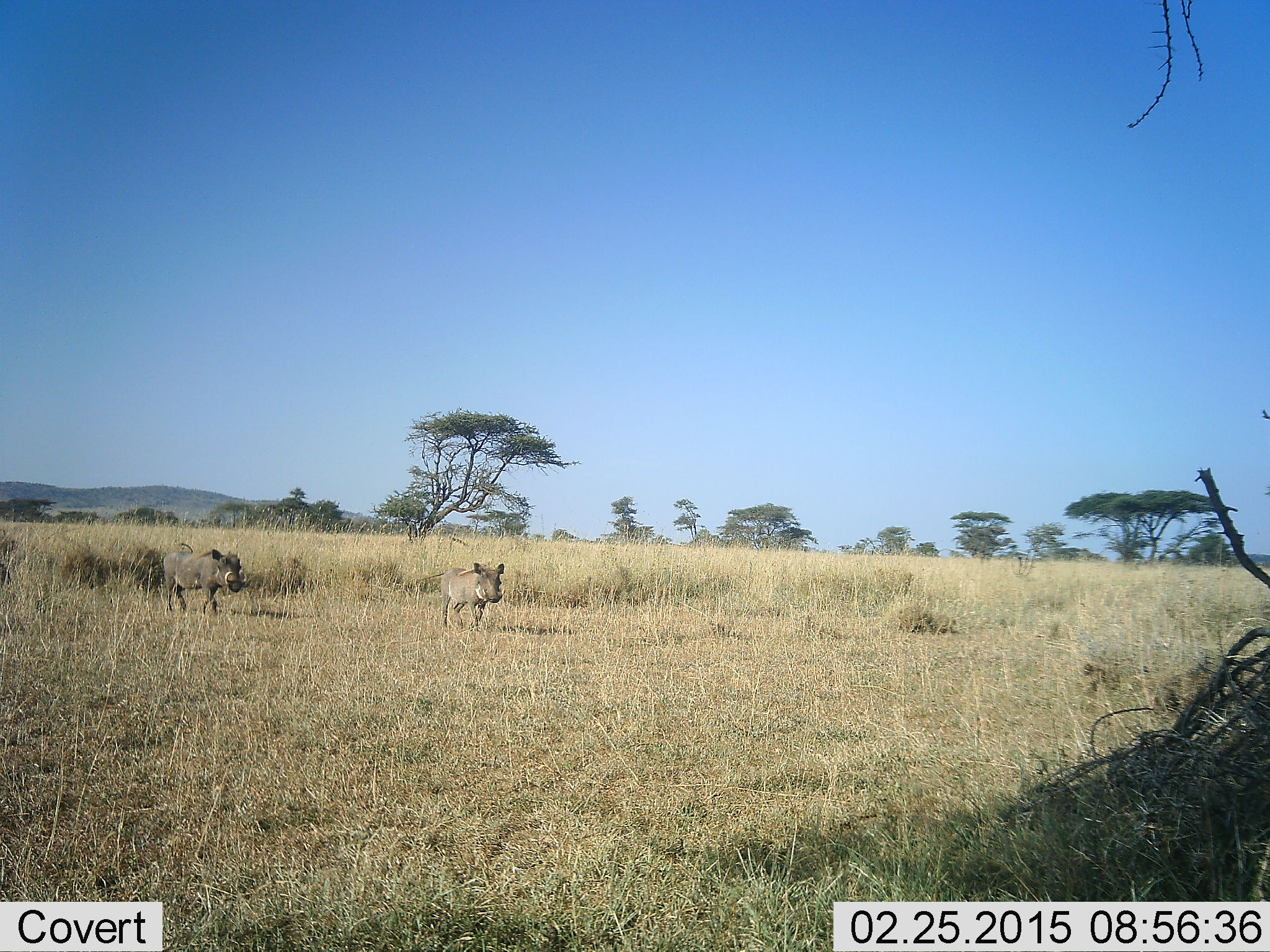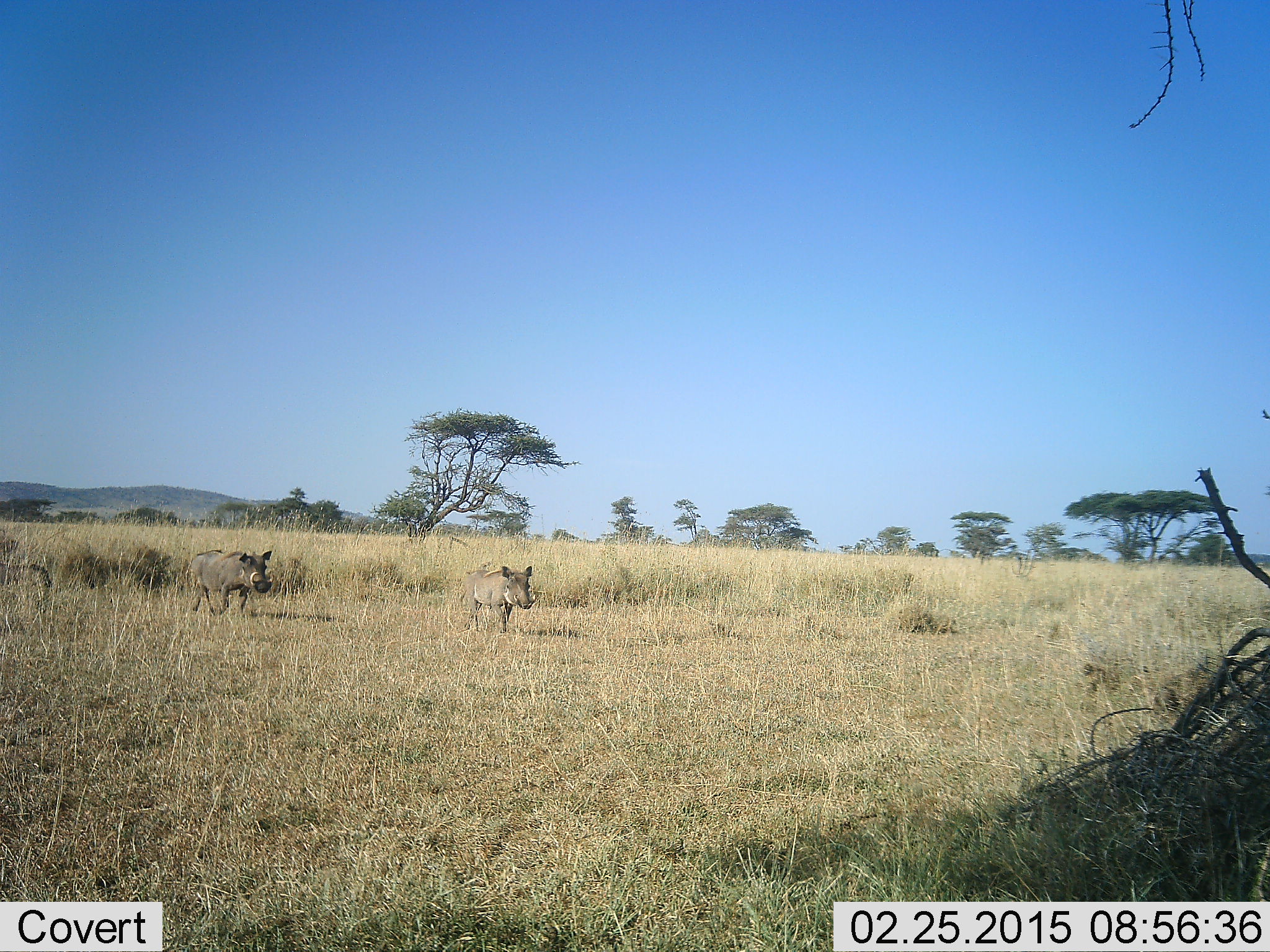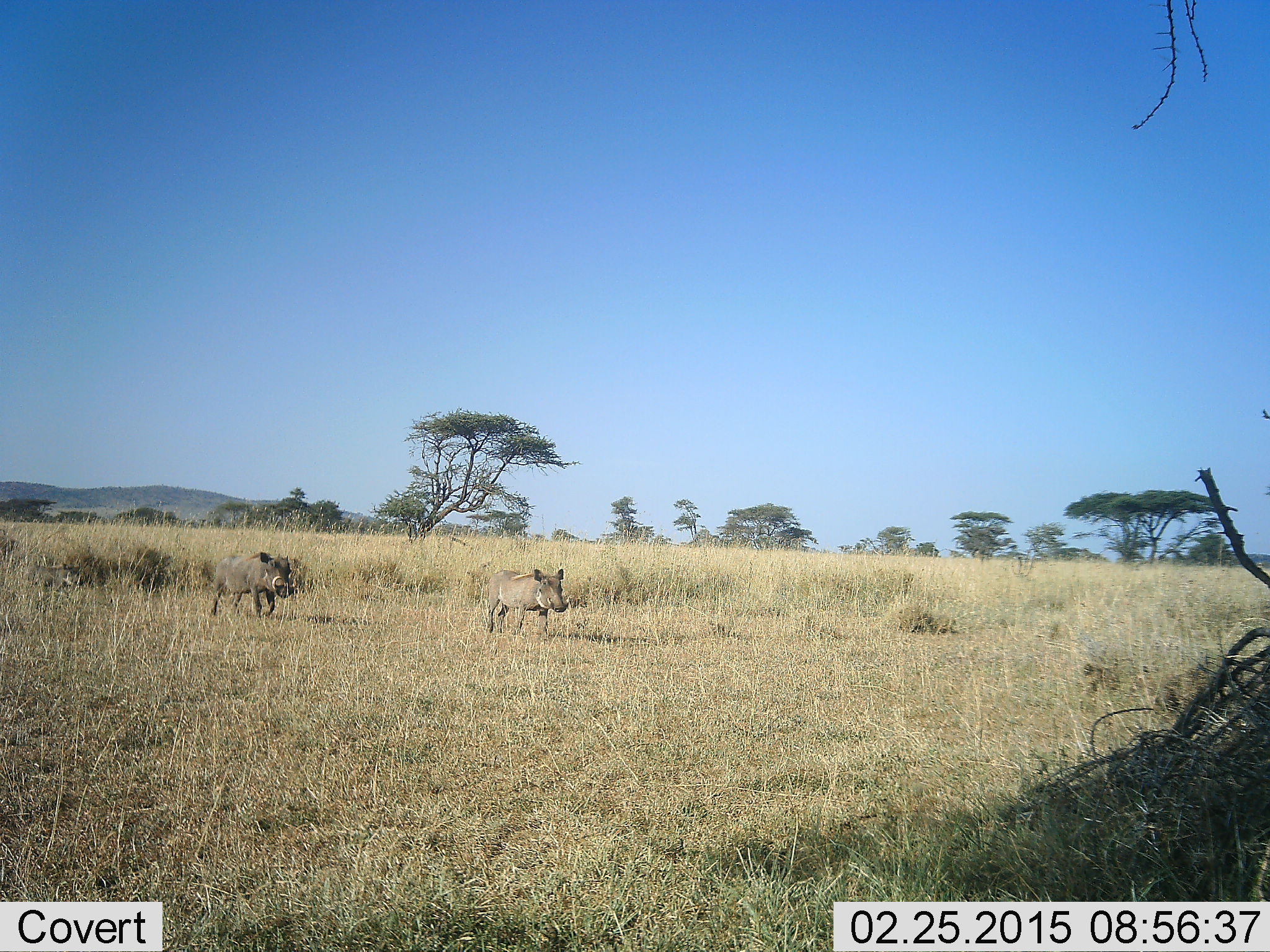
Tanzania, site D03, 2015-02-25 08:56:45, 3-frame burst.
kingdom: Animalia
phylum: Chordata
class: Mammalia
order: Artiodactyla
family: Suidae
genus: Phacochoerus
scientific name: Phacochoerus africanus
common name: warthog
Warthog (Phacochoerus africanus), count 3. Behavior (volunteer vote fractions): standing 0%, resting 0%, moving 100%, interacting 0%. Young present (vote fraction): 60%. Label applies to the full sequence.